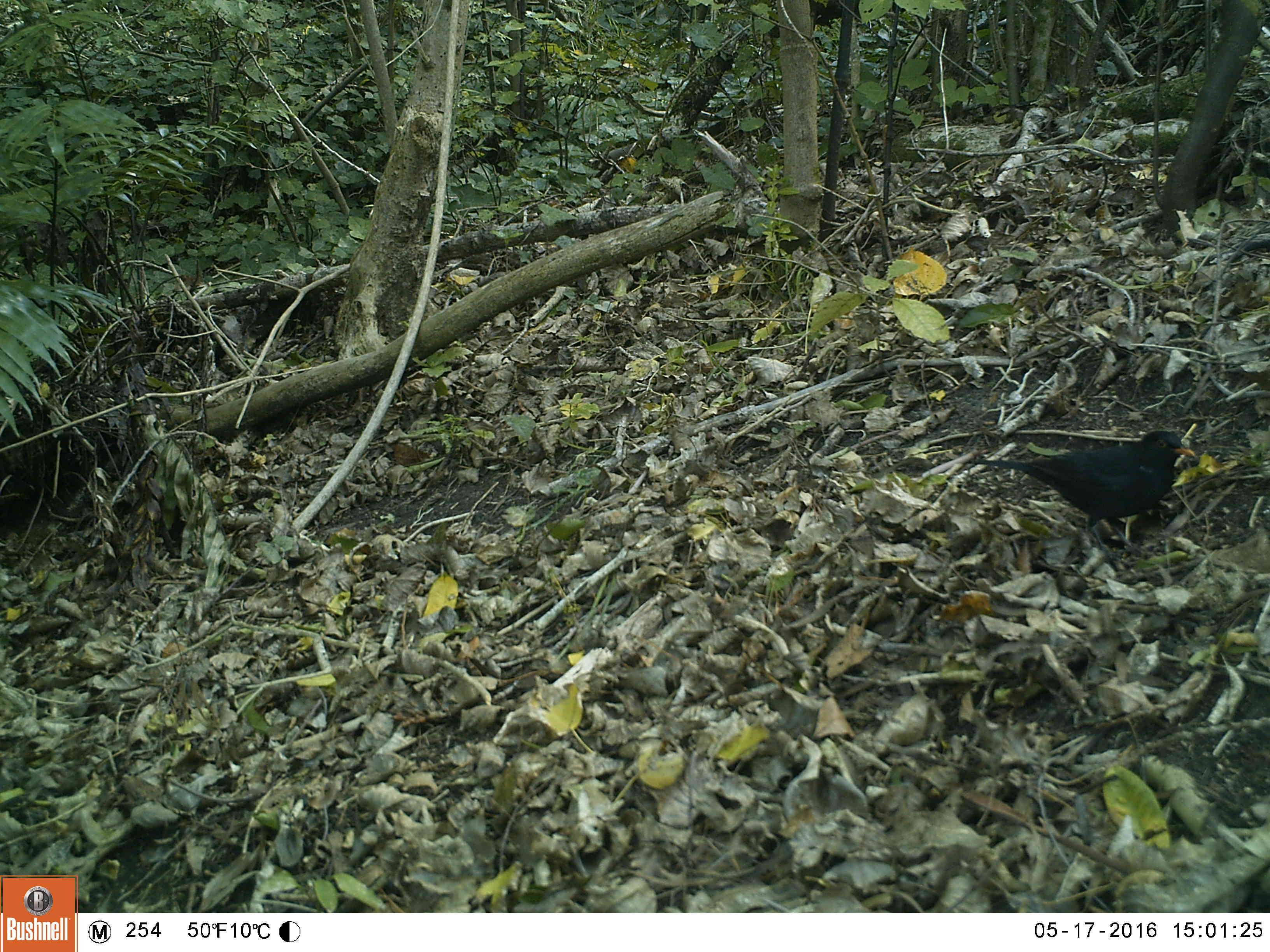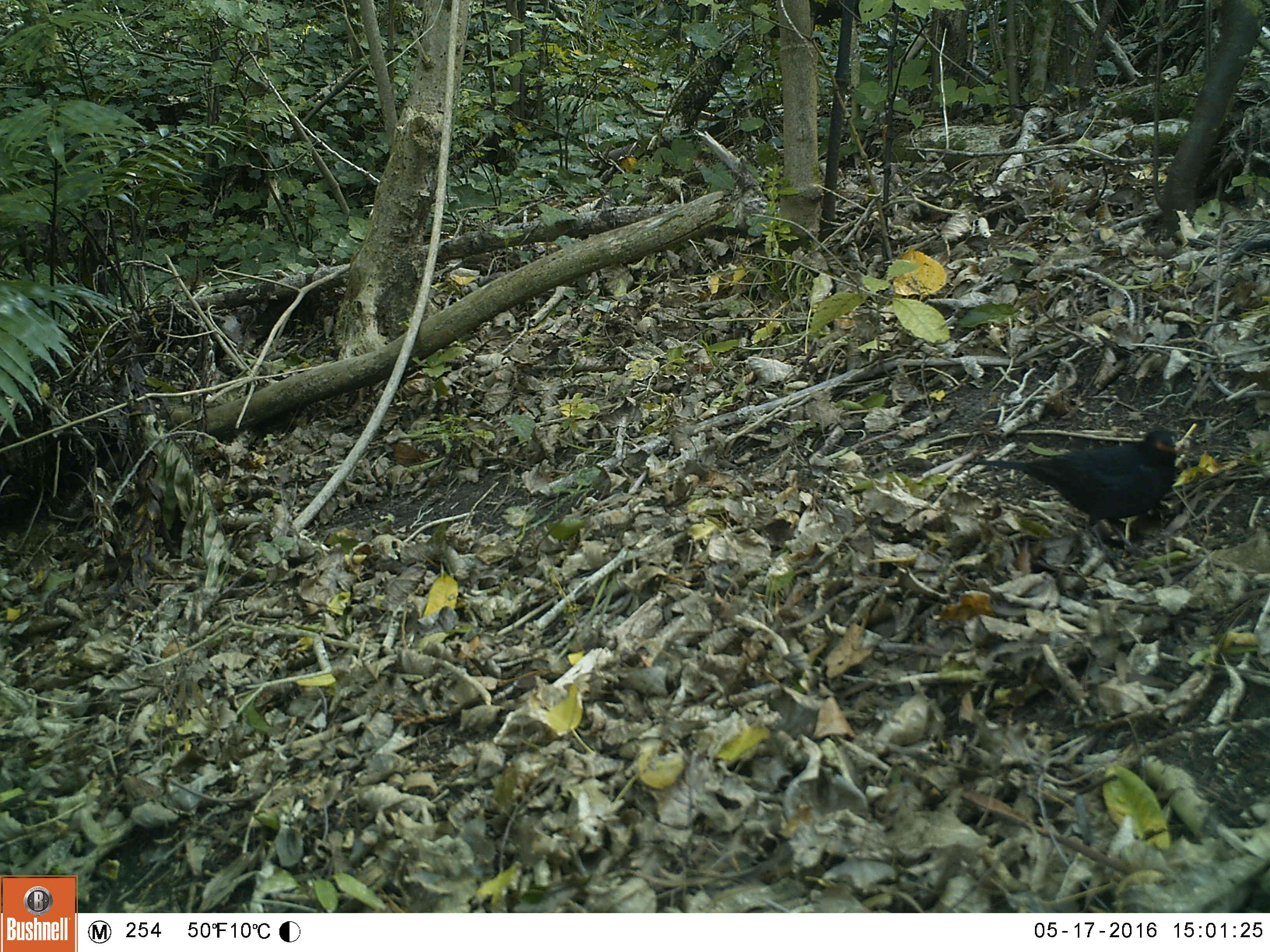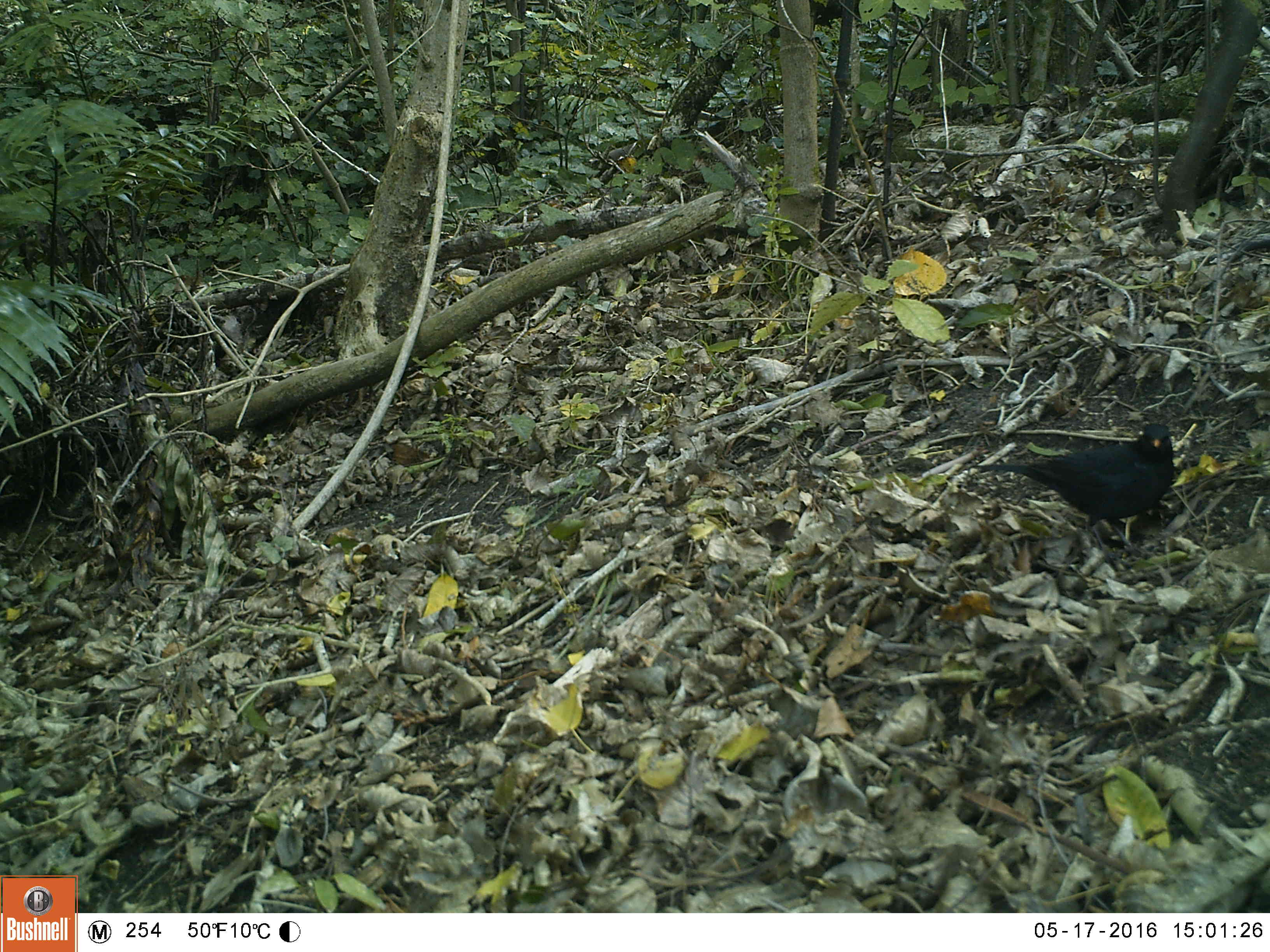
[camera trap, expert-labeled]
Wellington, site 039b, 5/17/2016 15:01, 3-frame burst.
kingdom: Animalia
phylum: Chordata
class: Aves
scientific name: Aves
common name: bird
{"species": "bird (Aves)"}